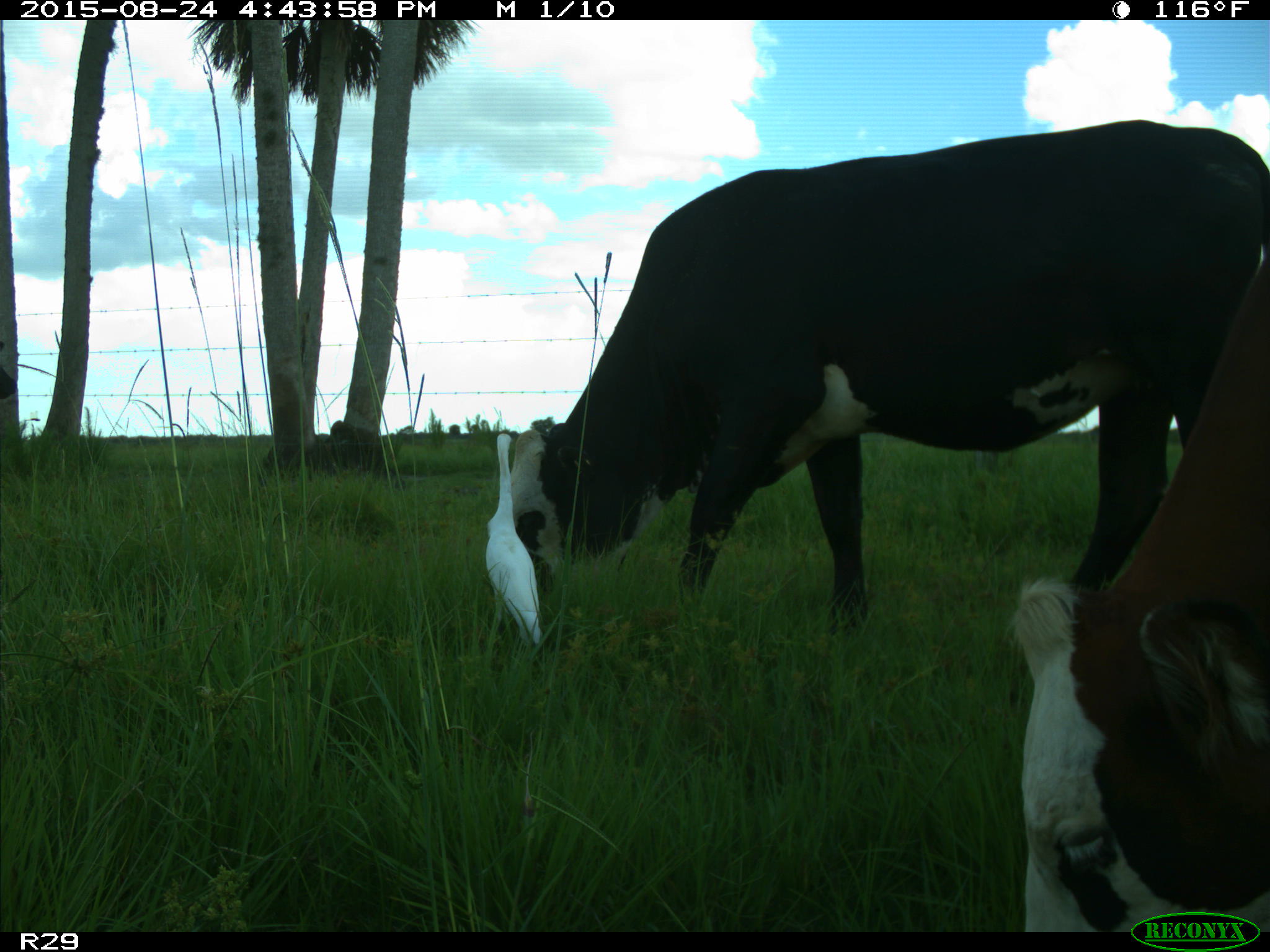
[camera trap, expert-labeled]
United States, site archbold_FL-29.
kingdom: Animalia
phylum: Chordata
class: Mammalia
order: Artiodactyla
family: Bovidae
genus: Bos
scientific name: Bos taurus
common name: domestic cow